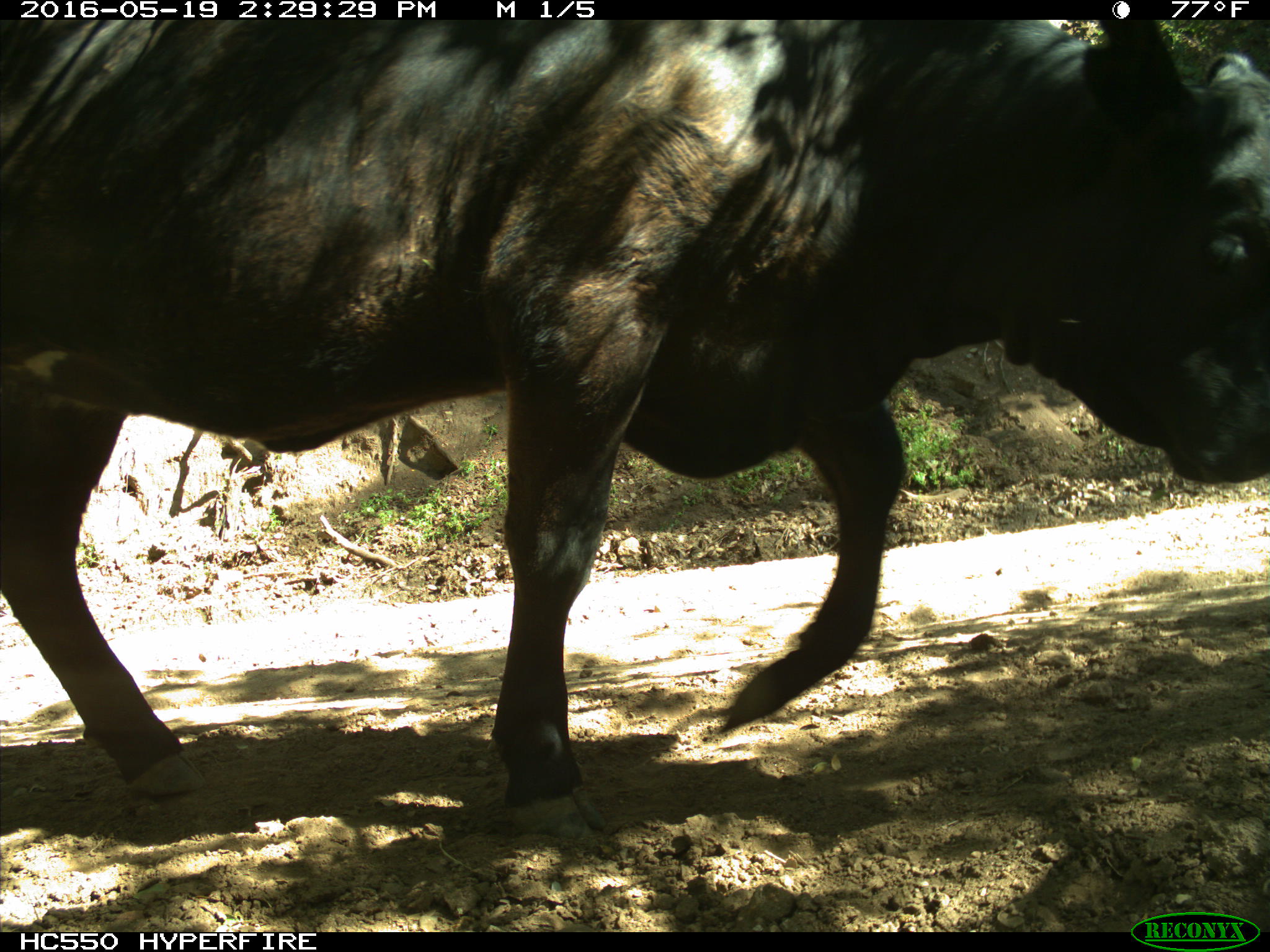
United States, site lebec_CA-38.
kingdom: Animalia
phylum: Chordata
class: Mammalia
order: Artiodactyla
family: Bovidae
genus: Bos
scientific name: Bos taurus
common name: domestic cow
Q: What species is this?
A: Bos taurus (domestic cow).